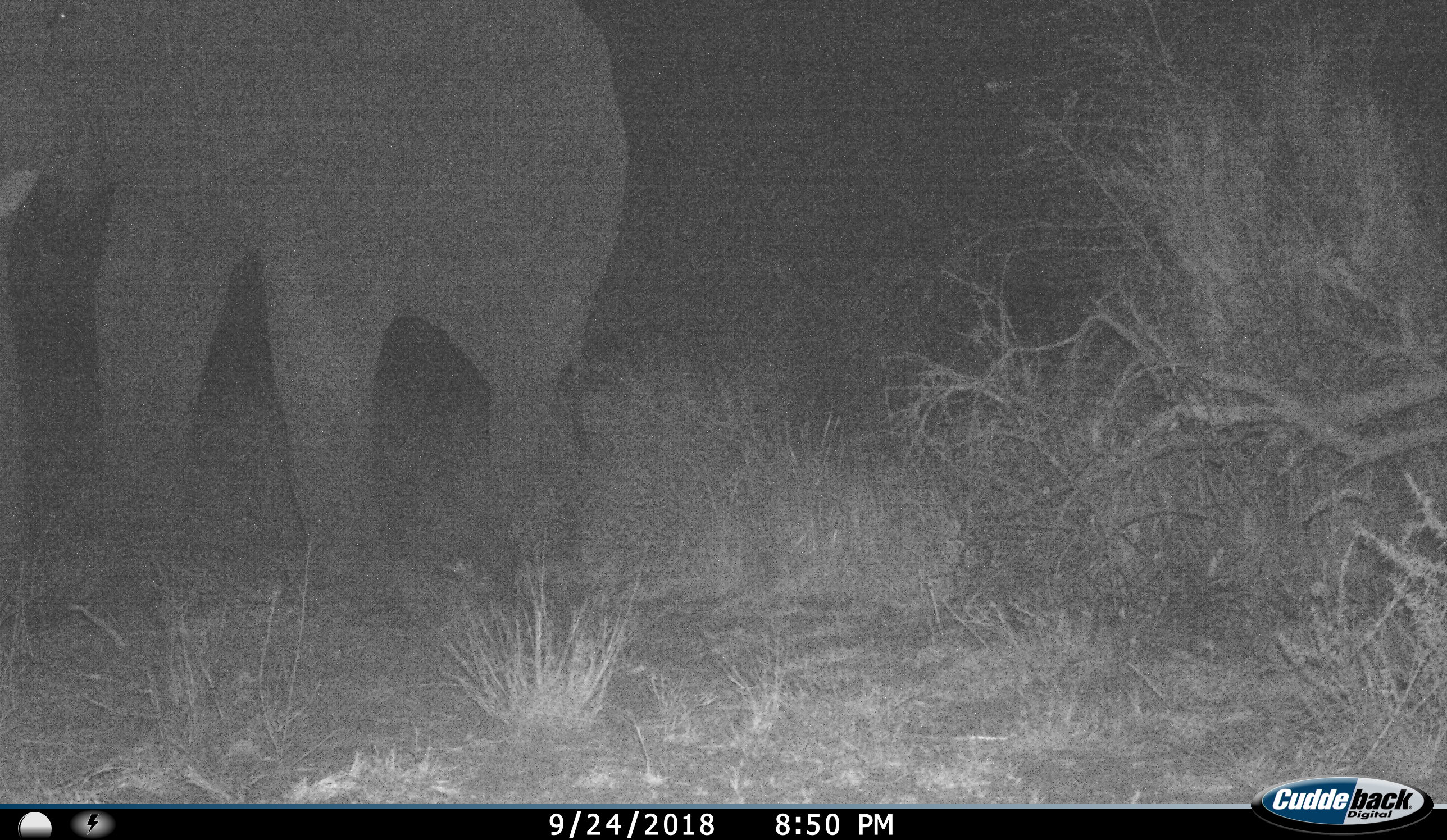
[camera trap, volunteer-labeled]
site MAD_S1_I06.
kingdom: Animalia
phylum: Chordata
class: Mammalia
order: Proboscidea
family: Elephantidae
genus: Loxodonta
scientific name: Loxodonta africana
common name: african bush elephant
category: elephant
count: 1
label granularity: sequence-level